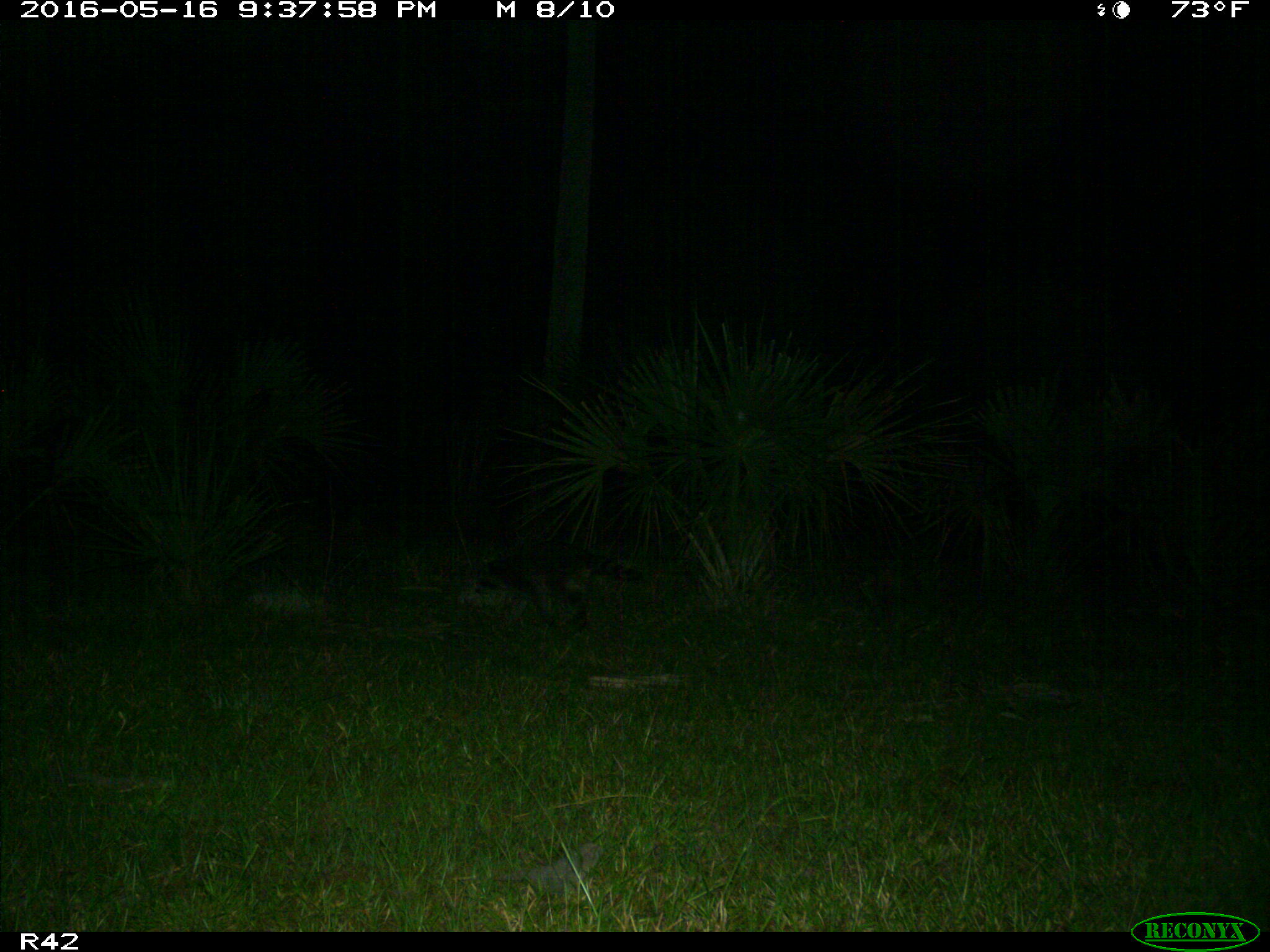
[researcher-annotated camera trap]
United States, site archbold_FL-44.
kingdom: Animalia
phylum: Chordata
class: Mammalia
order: Carnivora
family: Procyonidae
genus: Procyon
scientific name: Procyon lotor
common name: common raccoon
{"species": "Procyon lotor (common raccoon)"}